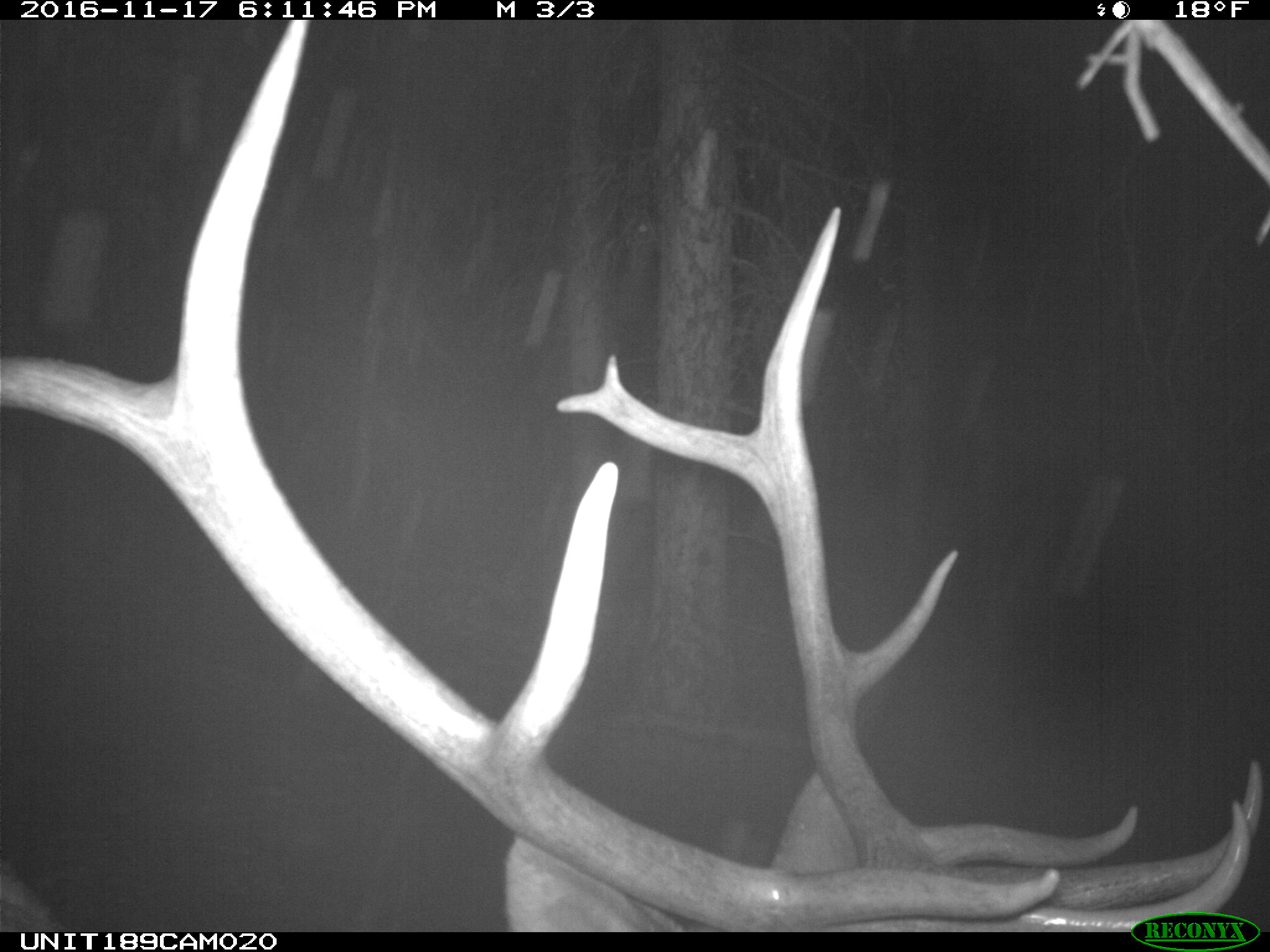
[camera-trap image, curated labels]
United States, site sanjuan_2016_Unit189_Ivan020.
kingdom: Animalia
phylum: Chordata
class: Mammalia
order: Artiodactyla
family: Cervidae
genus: Cervus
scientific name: Cervus elaphus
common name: red deer